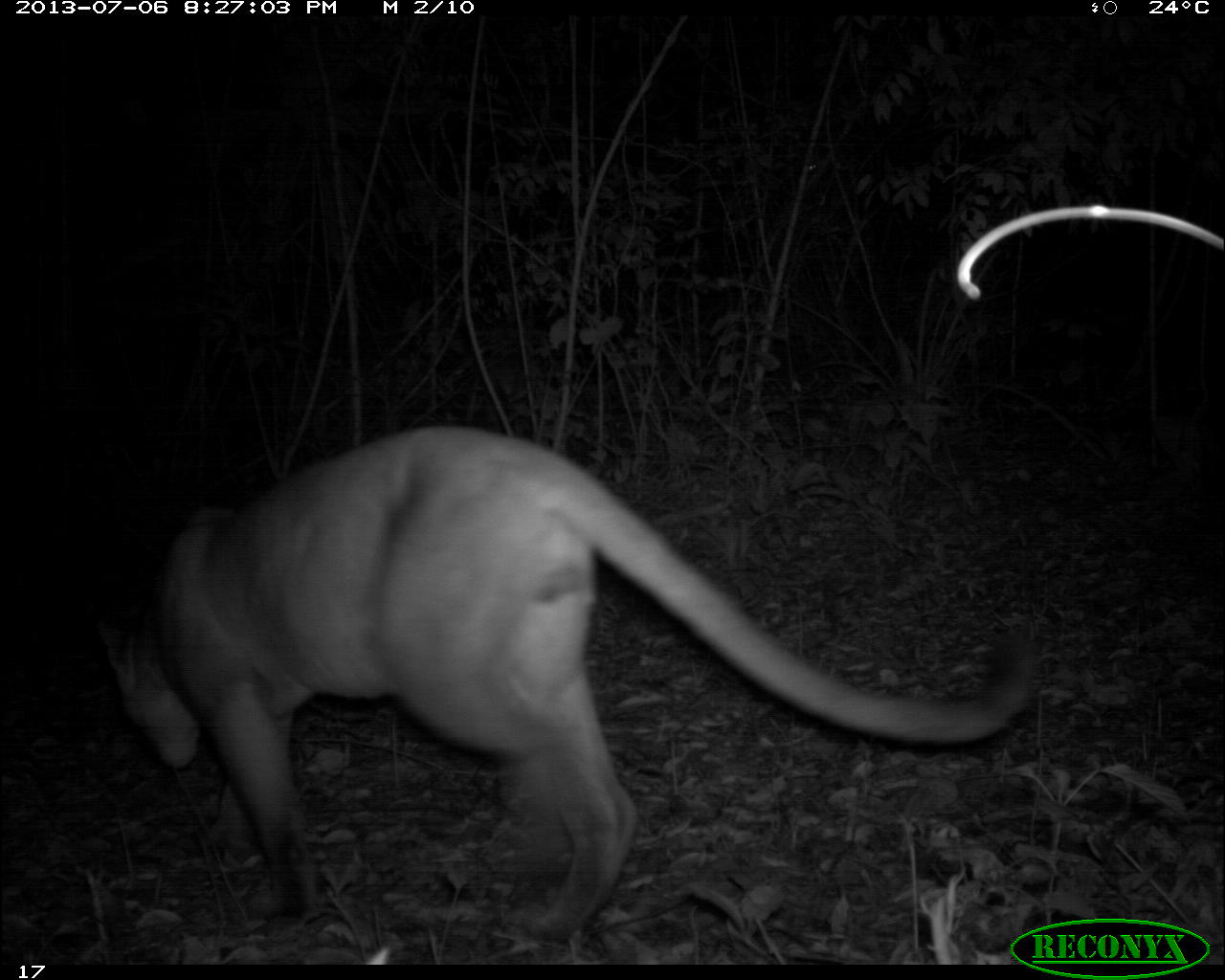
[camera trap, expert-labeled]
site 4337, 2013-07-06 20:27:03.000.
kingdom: Animalia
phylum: Chordata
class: Mammalia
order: Carnivora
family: Felidae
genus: Puma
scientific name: Puma concolor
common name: mountain lion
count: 1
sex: male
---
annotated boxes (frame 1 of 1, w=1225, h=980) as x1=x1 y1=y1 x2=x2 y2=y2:
puma concolor: x1=93 y1=417 x2=1040 y2=947